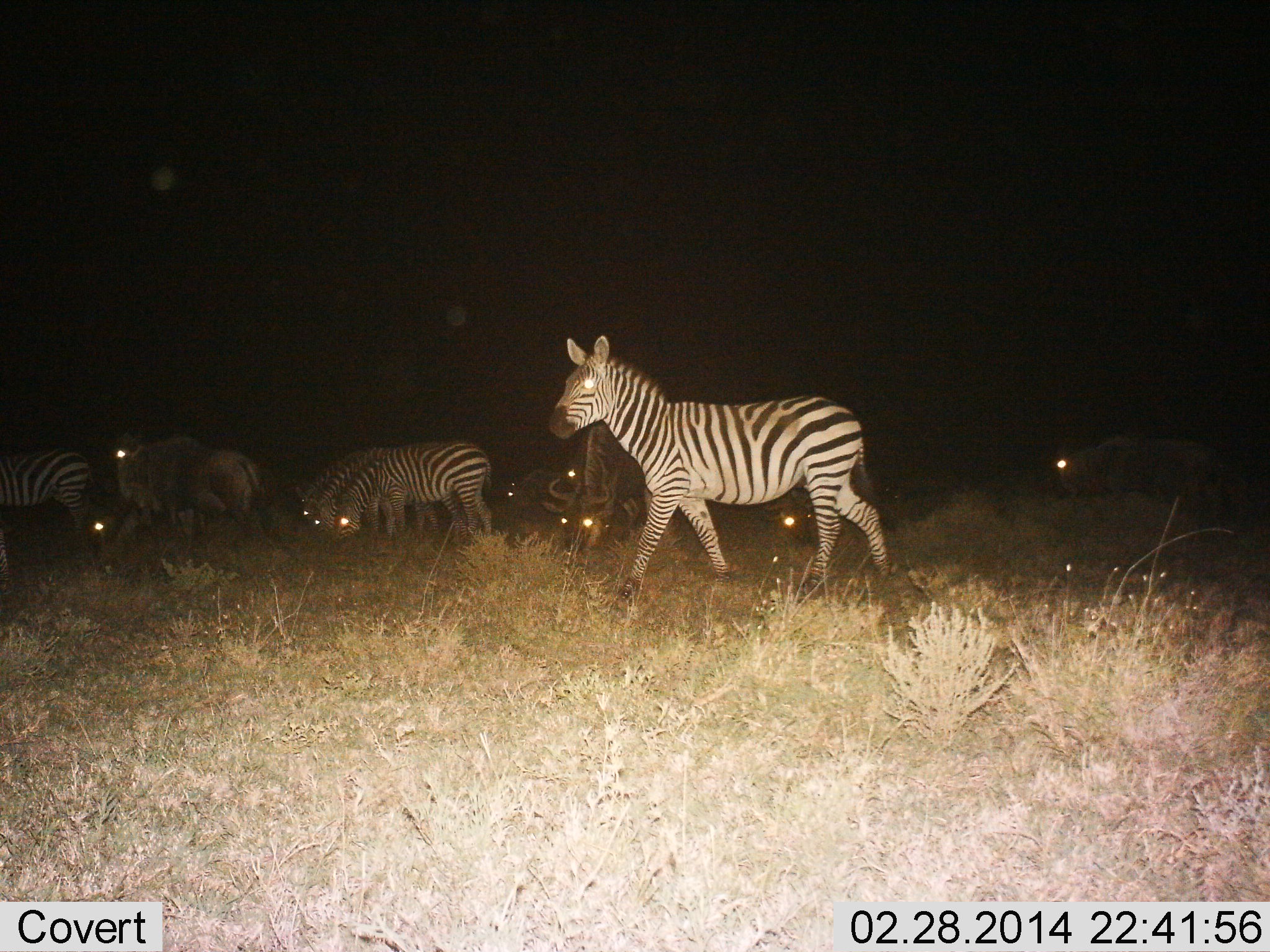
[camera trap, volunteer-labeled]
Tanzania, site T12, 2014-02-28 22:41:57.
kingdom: Animalia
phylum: Chordata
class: Mammalia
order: Artiodactyla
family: Bovidae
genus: Connochaetes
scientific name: Connochaetes taurinus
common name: blue wildebeest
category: wildebeest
Wildebeest (blue wildebeest) (Connochaetes taurinus), count 3. Behavior (volunteer vote fractions): standing 55%, resting 0%, moving 27%, interacting 0%. Young present (vote fraction): 0%. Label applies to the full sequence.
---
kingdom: Animalia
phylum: Chordata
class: Mammalia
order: Perissodactyla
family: Equidae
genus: Equus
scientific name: Equus quagga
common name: plains zebra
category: zebra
Zebra (plains zebra) (Equus quagga), count 5. Behavior (volunteer vote fractions): standing 56%, resting 6%, moving 75%, interacting 6%. Young present (vote fraction): 0%. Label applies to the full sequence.